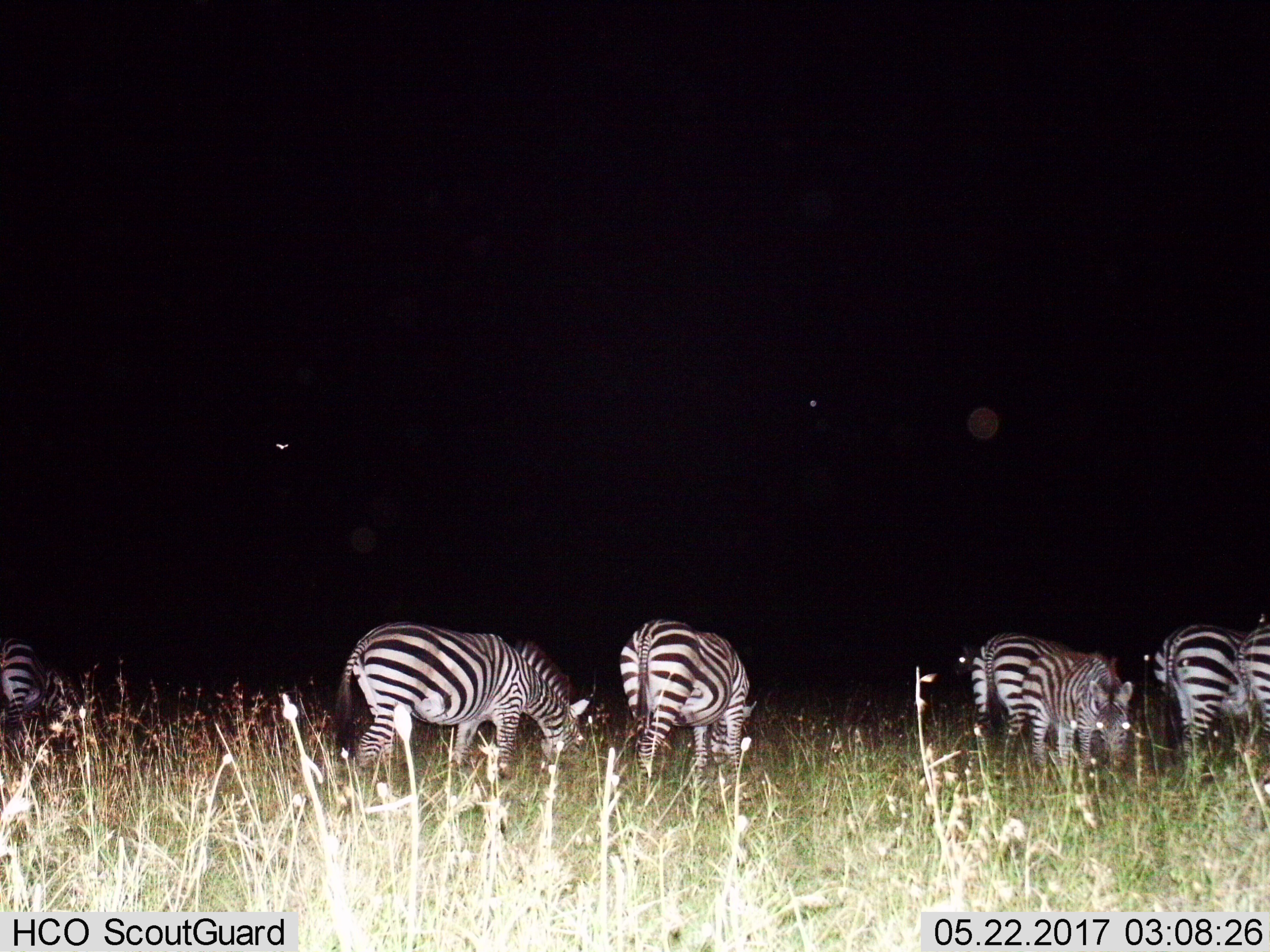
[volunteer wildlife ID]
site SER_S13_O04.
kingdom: Animalia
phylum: Chordata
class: Mammalia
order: Perissodactyla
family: Equidae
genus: Equus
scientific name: Equus quagga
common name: plains zebra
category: zebraplains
Zebraplains (plains zebra) (Equus quagga), count 6. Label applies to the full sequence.